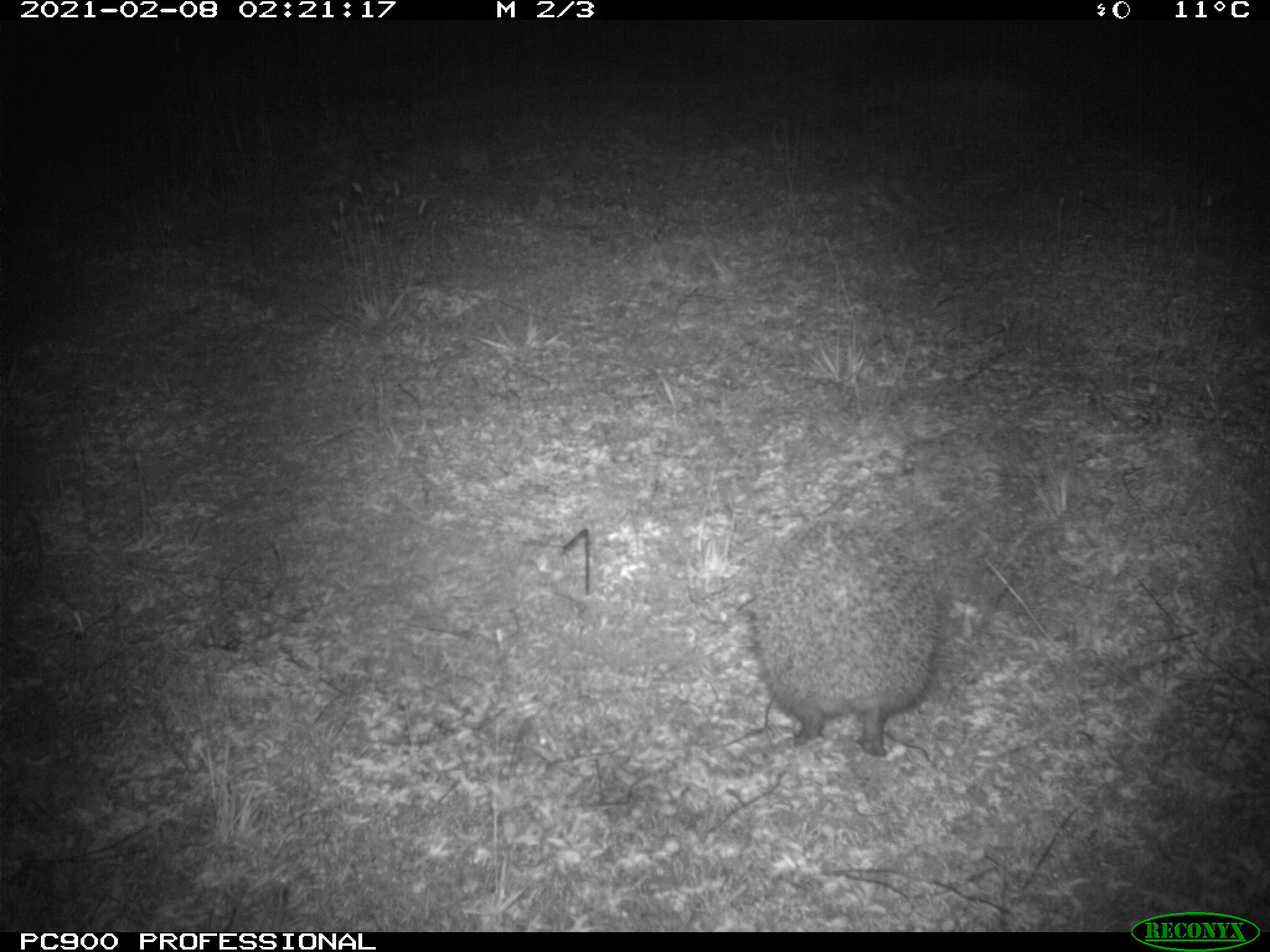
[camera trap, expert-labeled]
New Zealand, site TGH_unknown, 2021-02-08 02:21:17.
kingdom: Animalia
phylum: Chordata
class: Mammalia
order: Eulipotyphla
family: Erinaceidae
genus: Erinaceus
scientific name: Erinaceus europaeus europaeus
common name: european hedgehog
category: hedgehog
Hedgehog (european hedgehog) (Erinaceus europaeus europaeus).